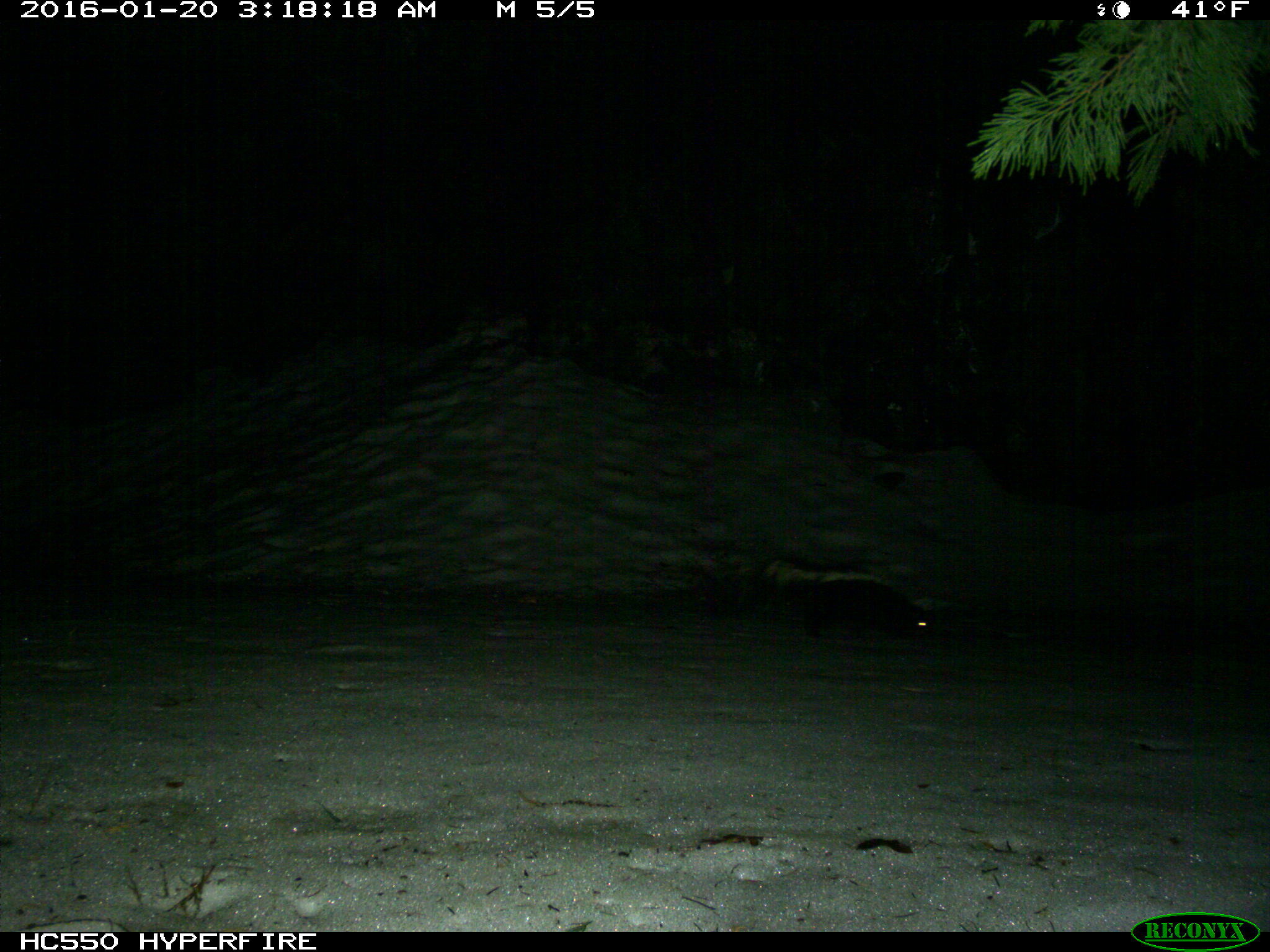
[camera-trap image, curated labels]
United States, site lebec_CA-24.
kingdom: Animalia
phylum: Chordata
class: Mammalia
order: Carnivora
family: Mephitidae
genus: Mephitis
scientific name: Mephitis mephitis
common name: striped skunk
Mephitis mephitis (striped skunk).